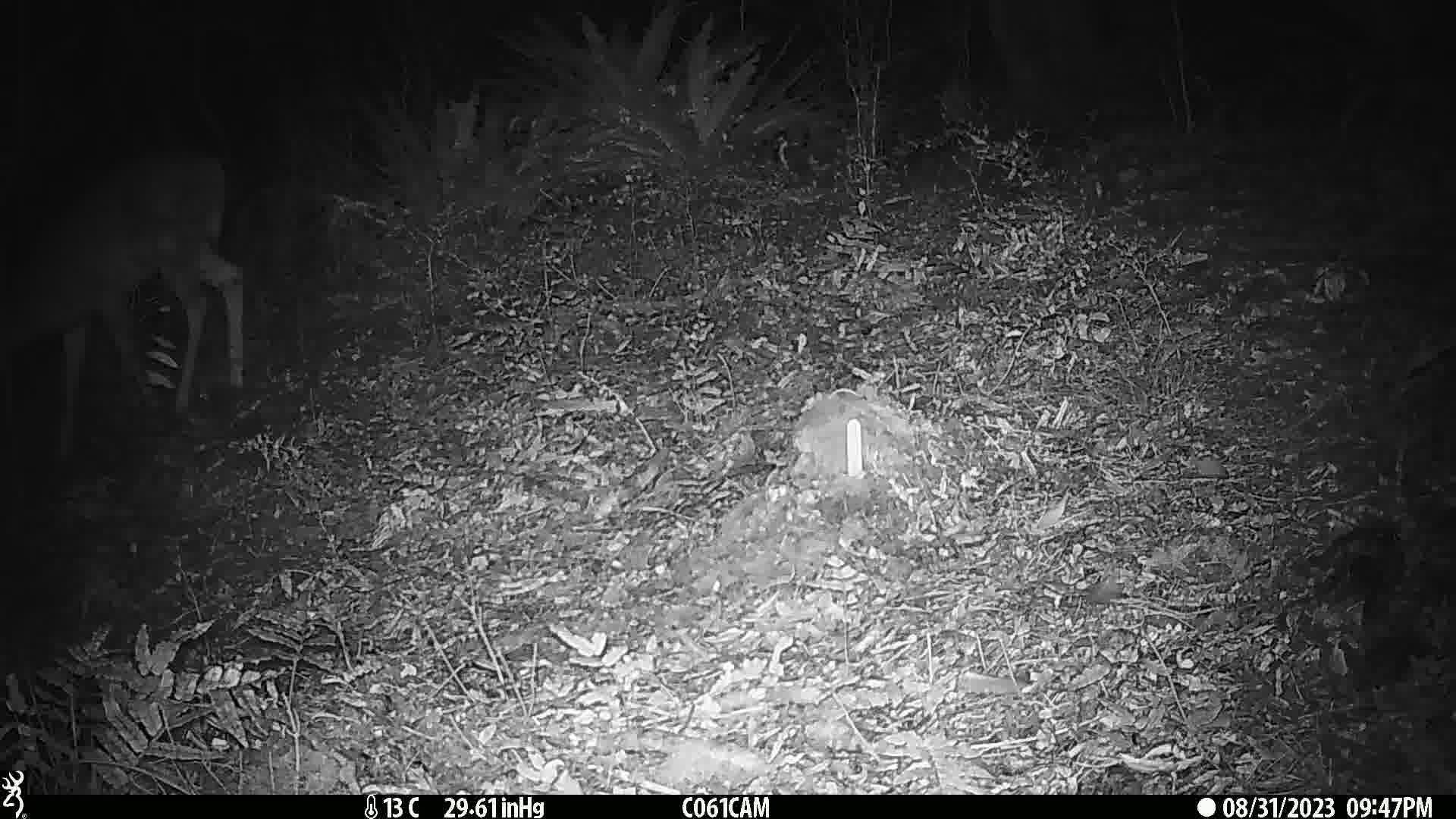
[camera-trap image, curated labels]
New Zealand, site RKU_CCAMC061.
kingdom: Animalia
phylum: Chordata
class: Mammalia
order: Artiodactyla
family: Cervidae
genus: Odocoileus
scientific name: Odocoileus virginianus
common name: white-tailed deer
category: white tailed deer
White tailed deer (white-tailed deer) (Odocoileus virginianus).